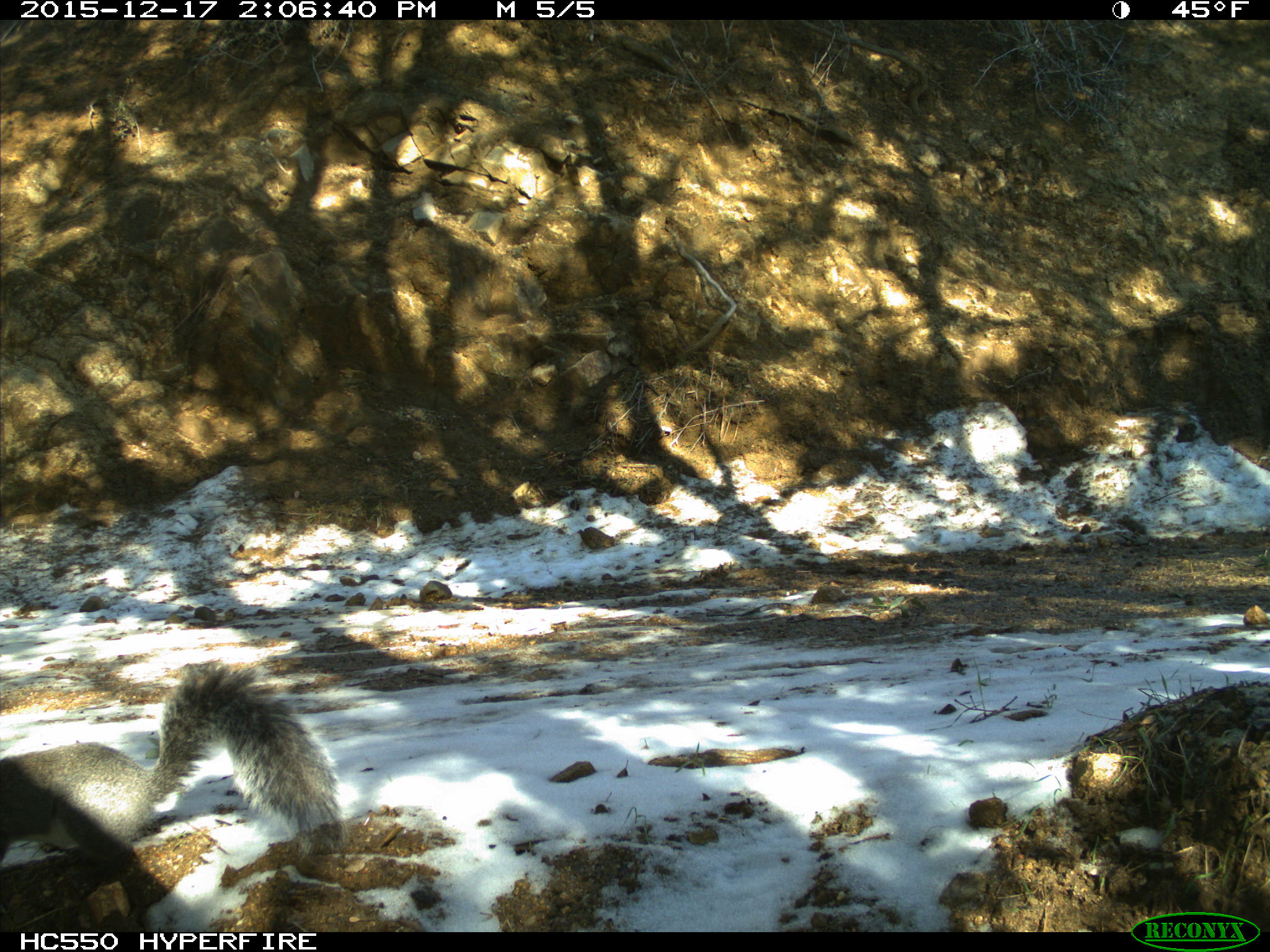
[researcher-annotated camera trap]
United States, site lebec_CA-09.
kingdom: Animalia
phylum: Chordata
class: Mammalia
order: Rodentia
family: Sciuridae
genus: Sciurus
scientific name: Sciurus carolinensis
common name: eastern gray squirrel